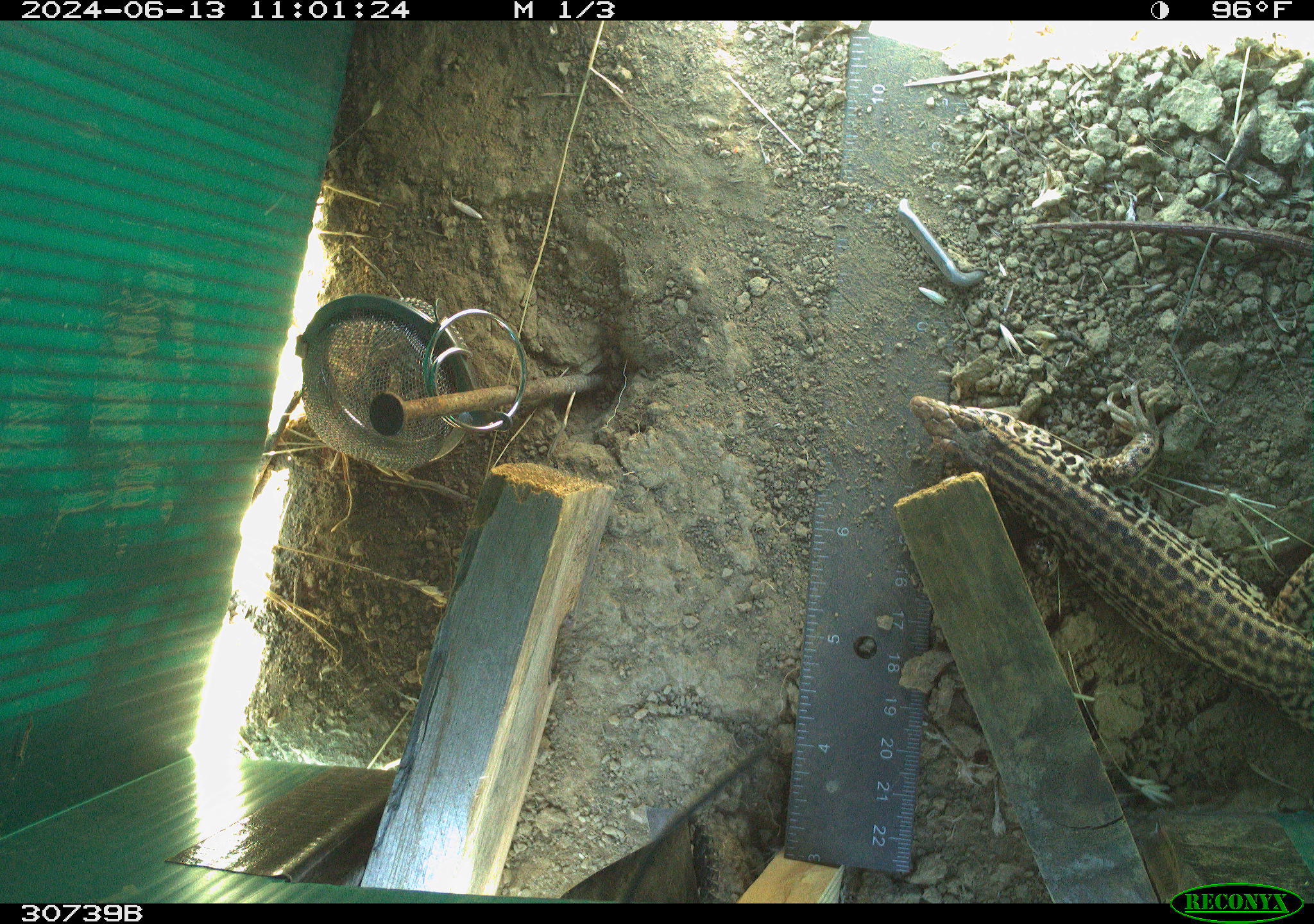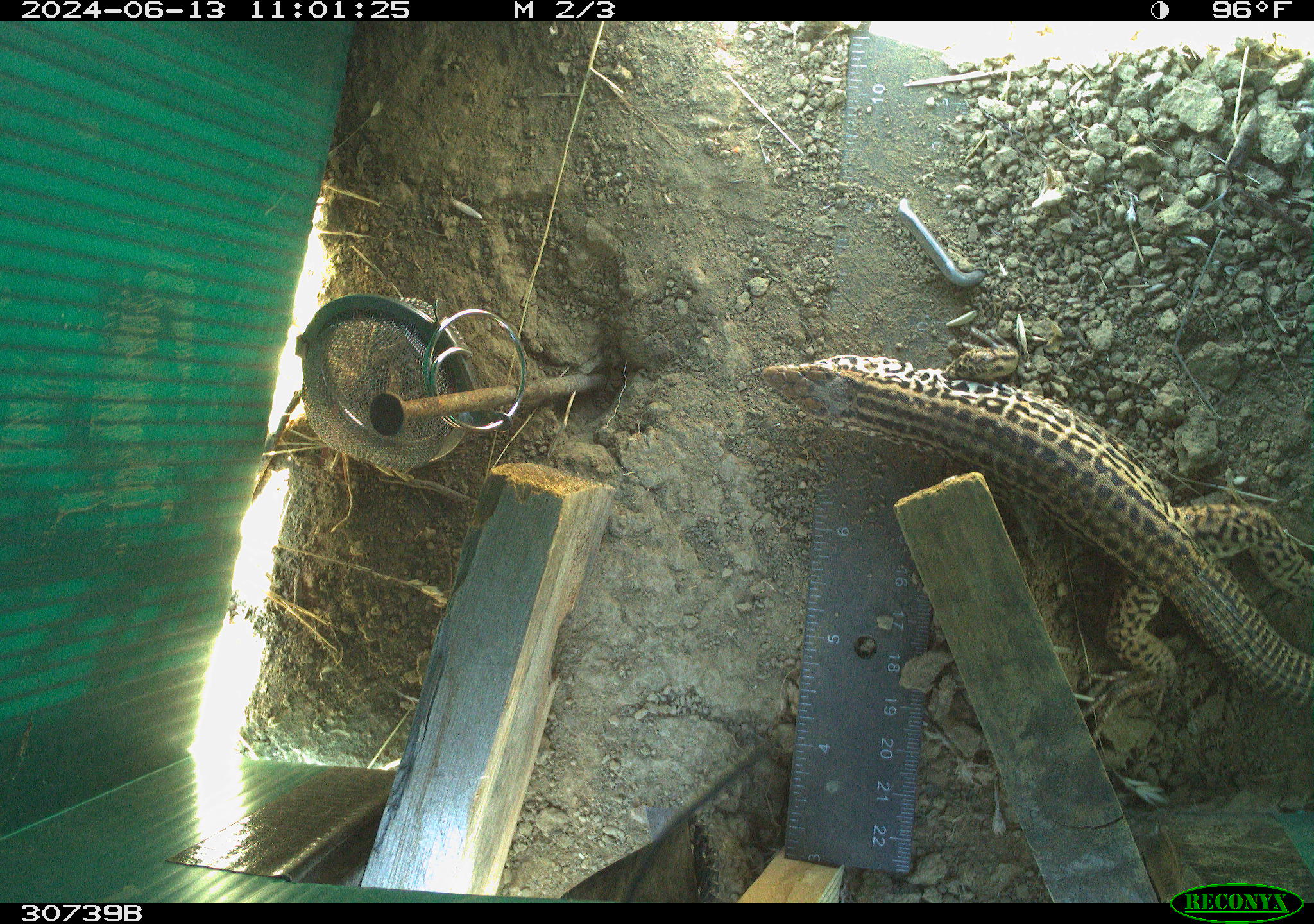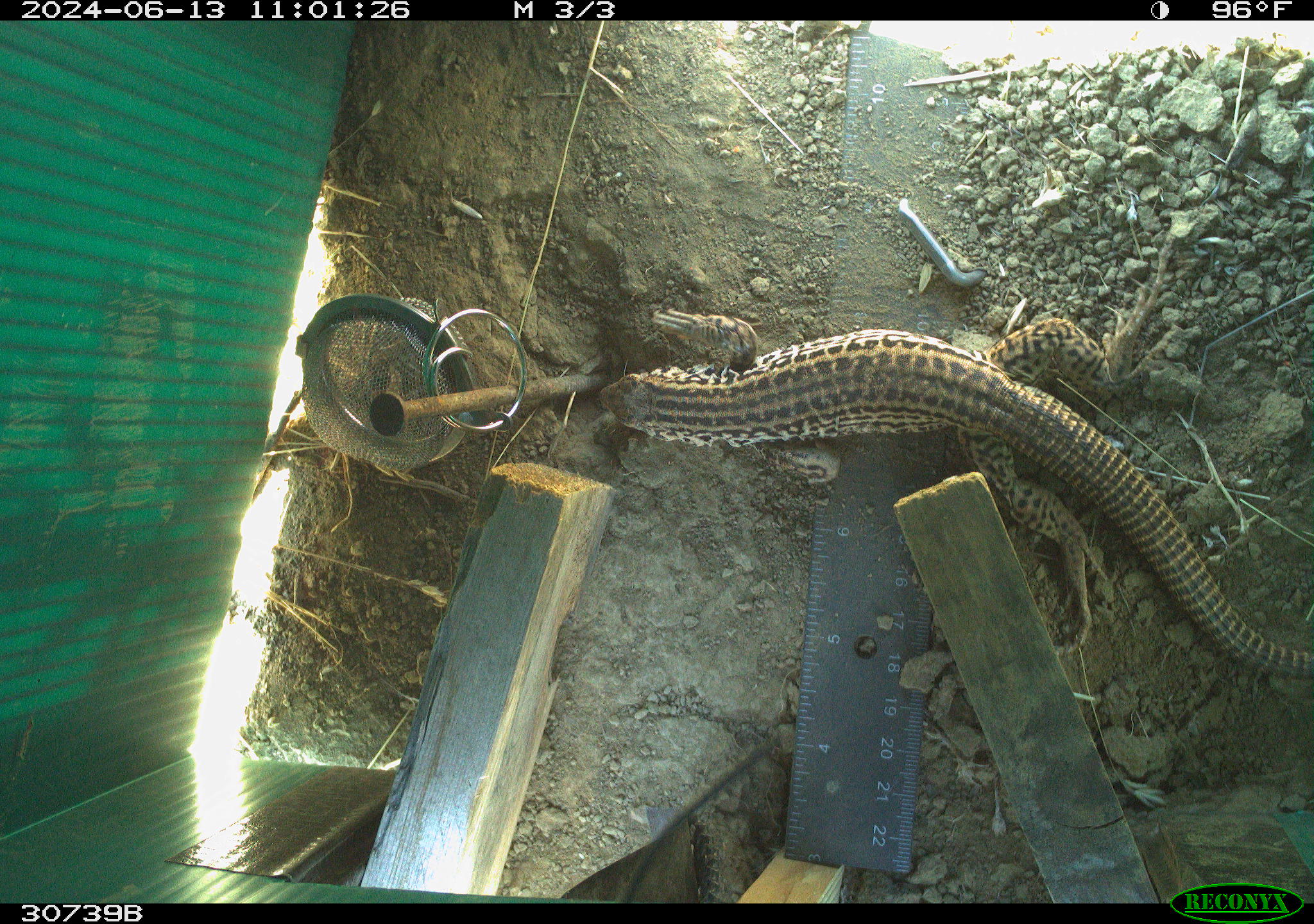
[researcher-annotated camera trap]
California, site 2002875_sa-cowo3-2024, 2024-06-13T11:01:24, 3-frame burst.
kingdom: Animalia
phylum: Chordata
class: Reptilia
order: Squamata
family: Teiidae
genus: Aspidoscelis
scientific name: Aspidoscelis tigris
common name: western whiptail